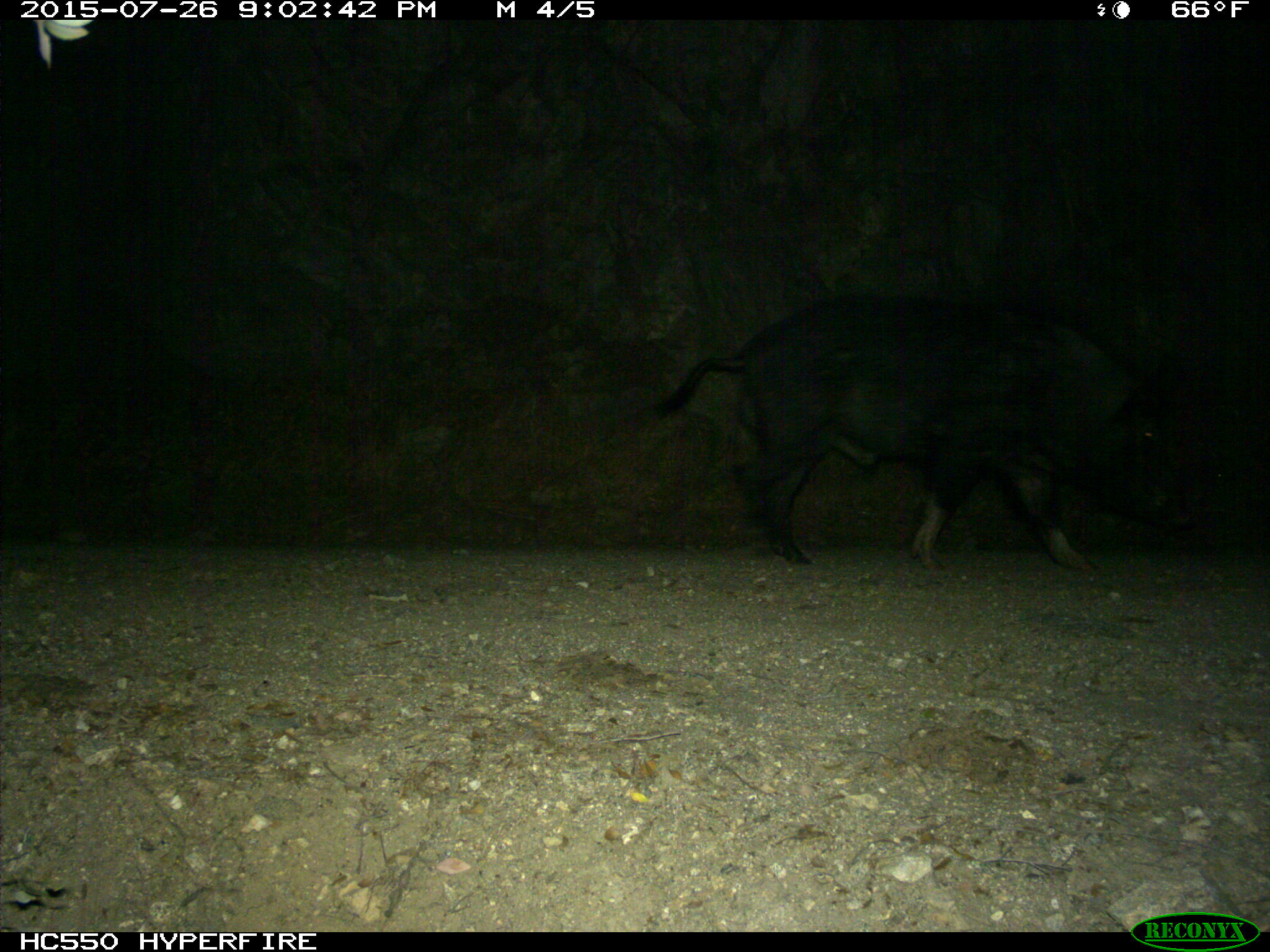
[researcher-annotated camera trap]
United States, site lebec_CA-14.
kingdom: Animalia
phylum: Chordata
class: Mammalia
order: Artiodactyla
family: Suidae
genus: Sus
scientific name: Sus scrofa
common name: wild boar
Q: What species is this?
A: Sus scrofa (wild boar).